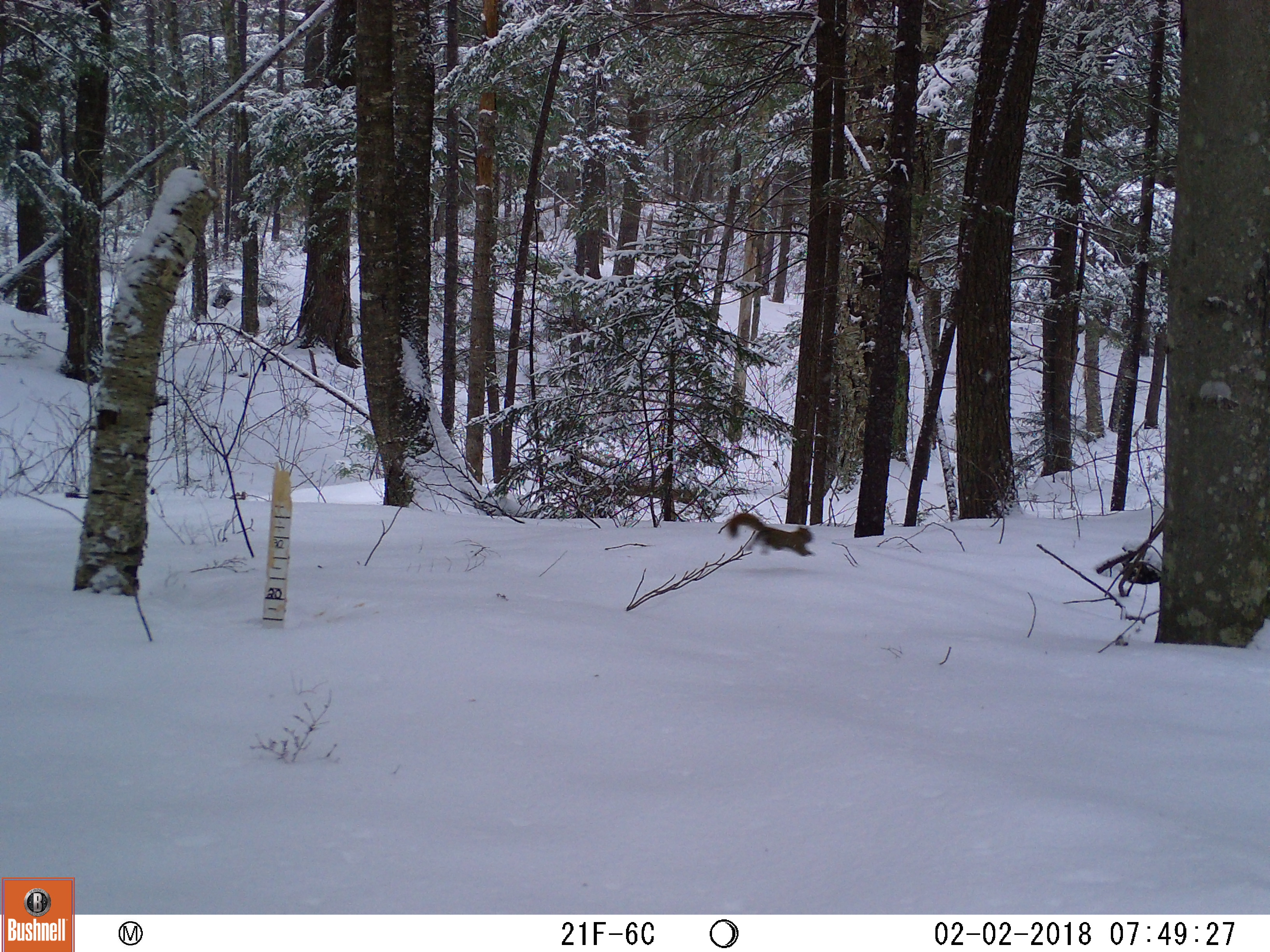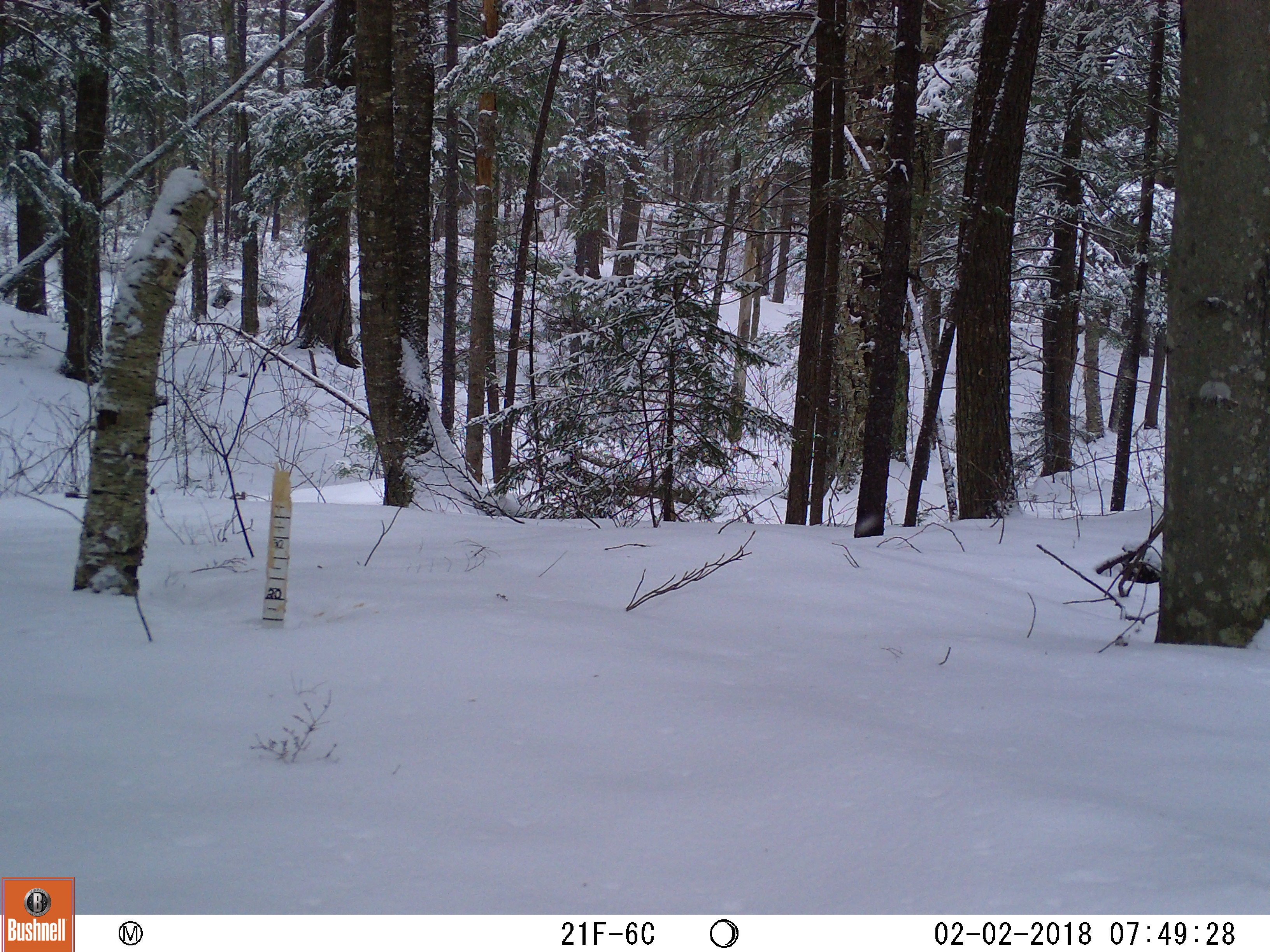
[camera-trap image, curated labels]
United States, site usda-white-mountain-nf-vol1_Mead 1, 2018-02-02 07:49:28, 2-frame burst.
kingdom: Animalia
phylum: Chordata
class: Mammalia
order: Rodentia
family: Sciuridae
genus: Tamiasciurus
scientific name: Tamiasciurus hudsonicus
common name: red squirrel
Red squirrel (Tamiasciurus hudsonicus).